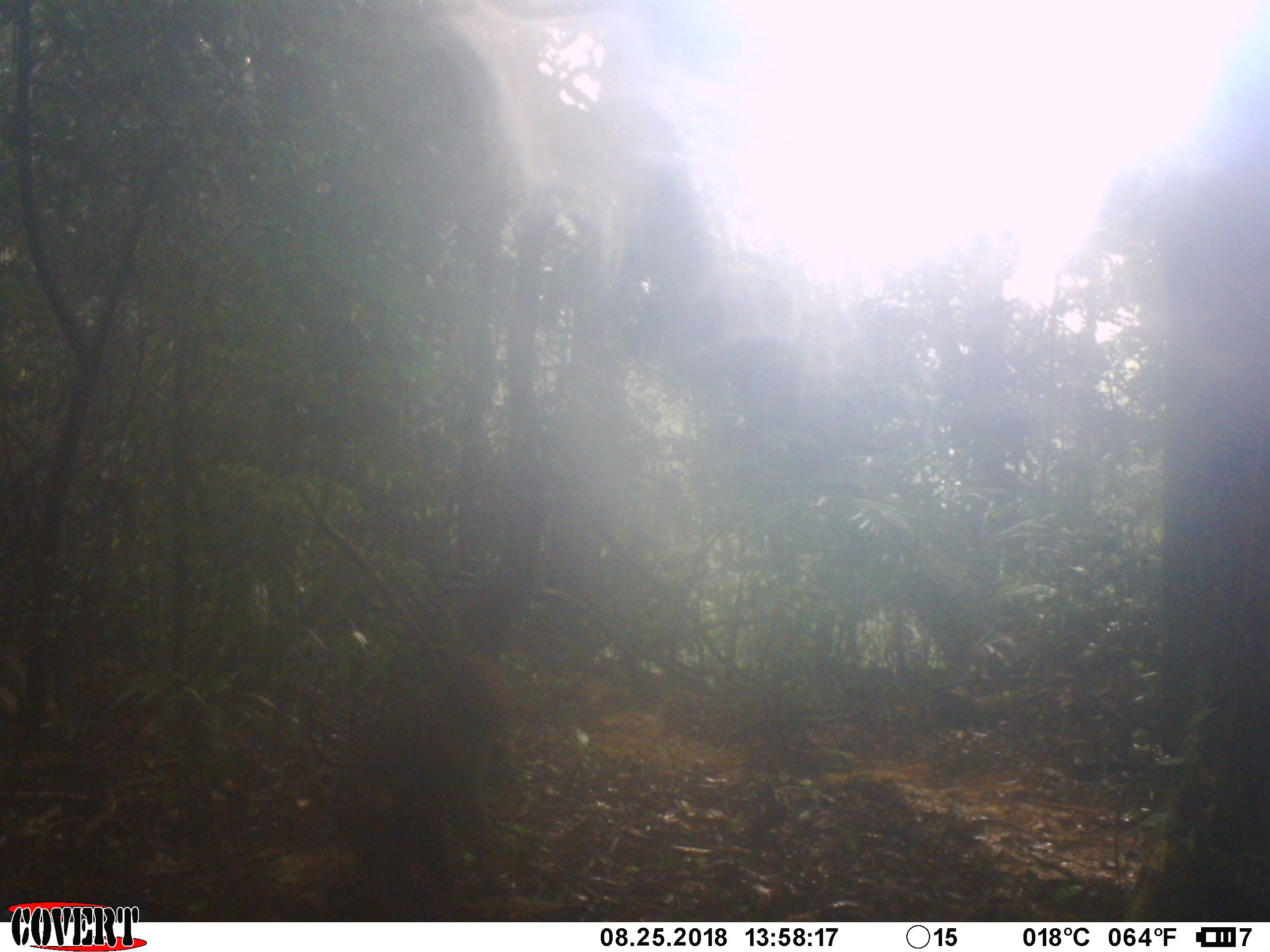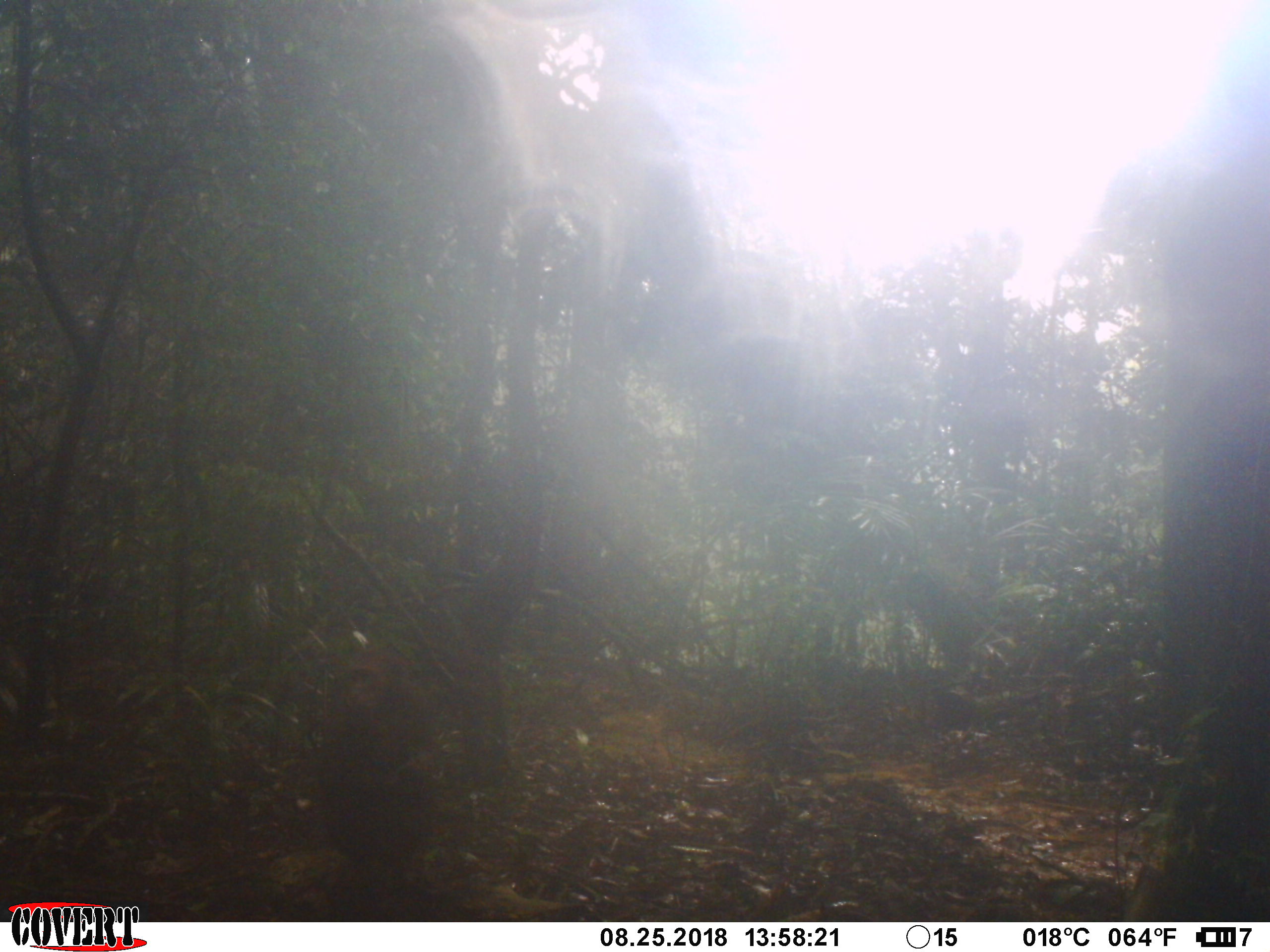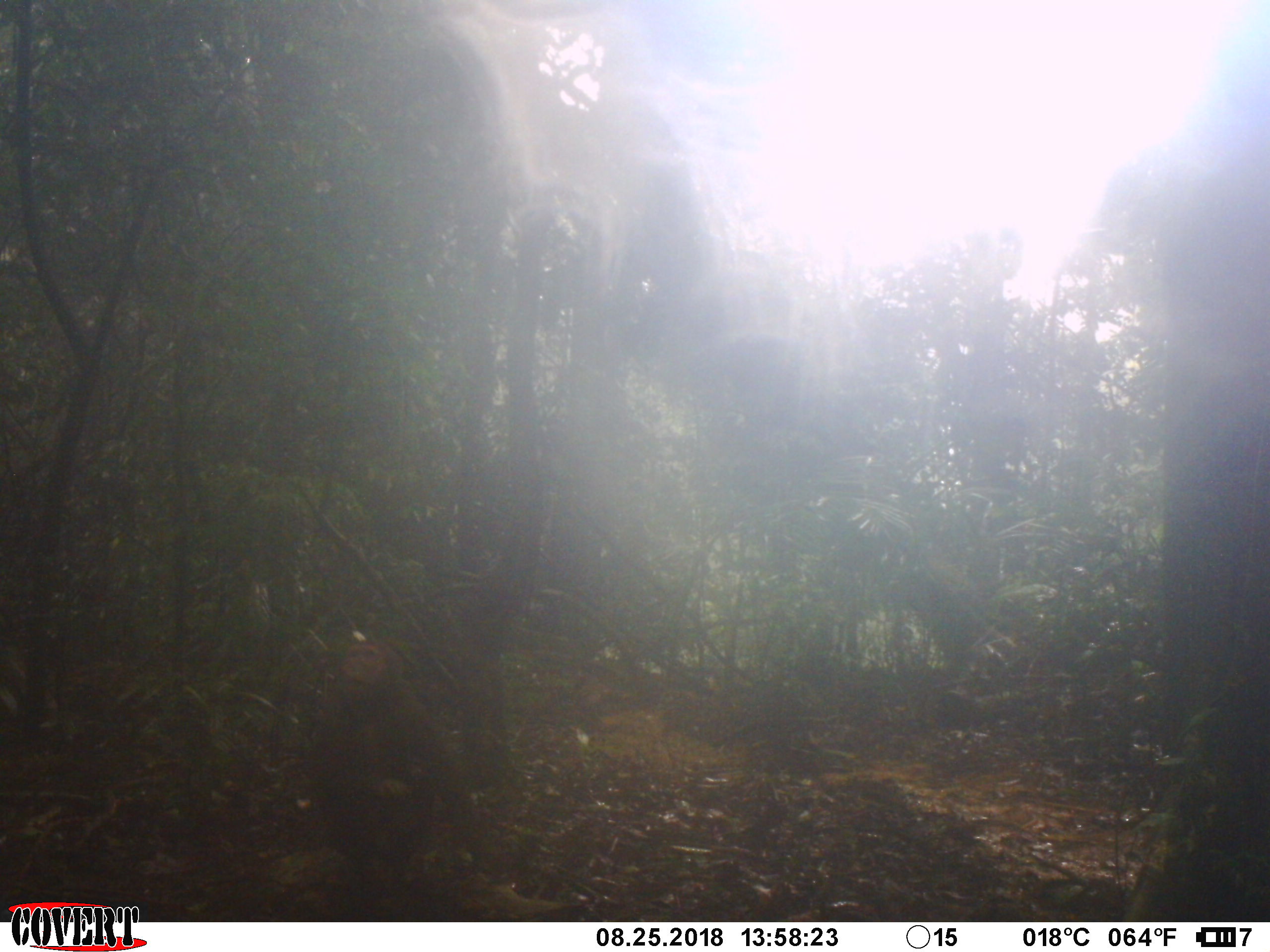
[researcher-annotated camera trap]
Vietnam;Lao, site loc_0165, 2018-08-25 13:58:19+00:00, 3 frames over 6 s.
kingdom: Animalia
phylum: Chordata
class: Mammalia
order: Primates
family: Cercopithecidae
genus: Macaca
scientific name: Macaca arctoides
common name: stump-tailed macaque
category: stump tailed macaque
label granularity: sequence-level